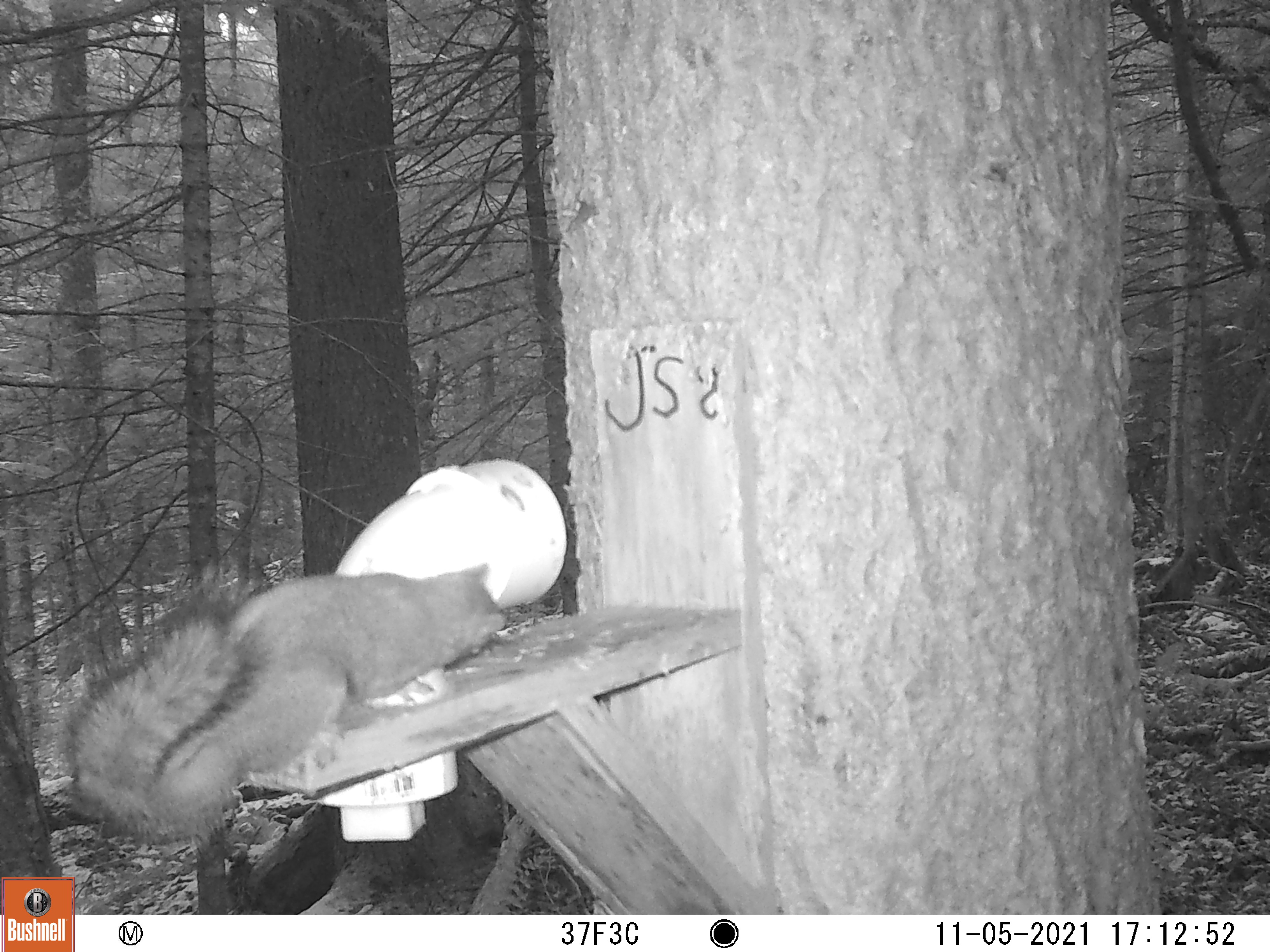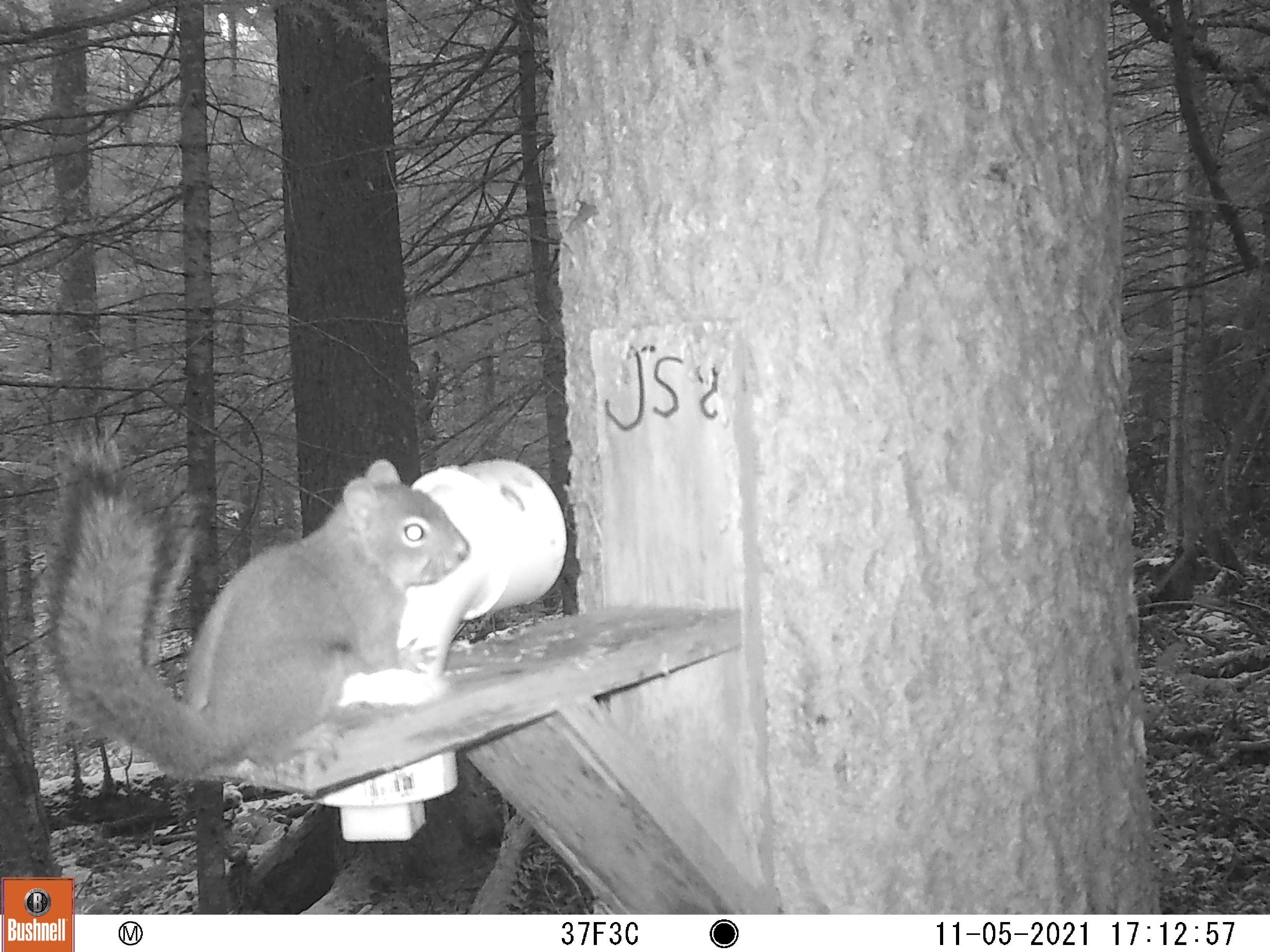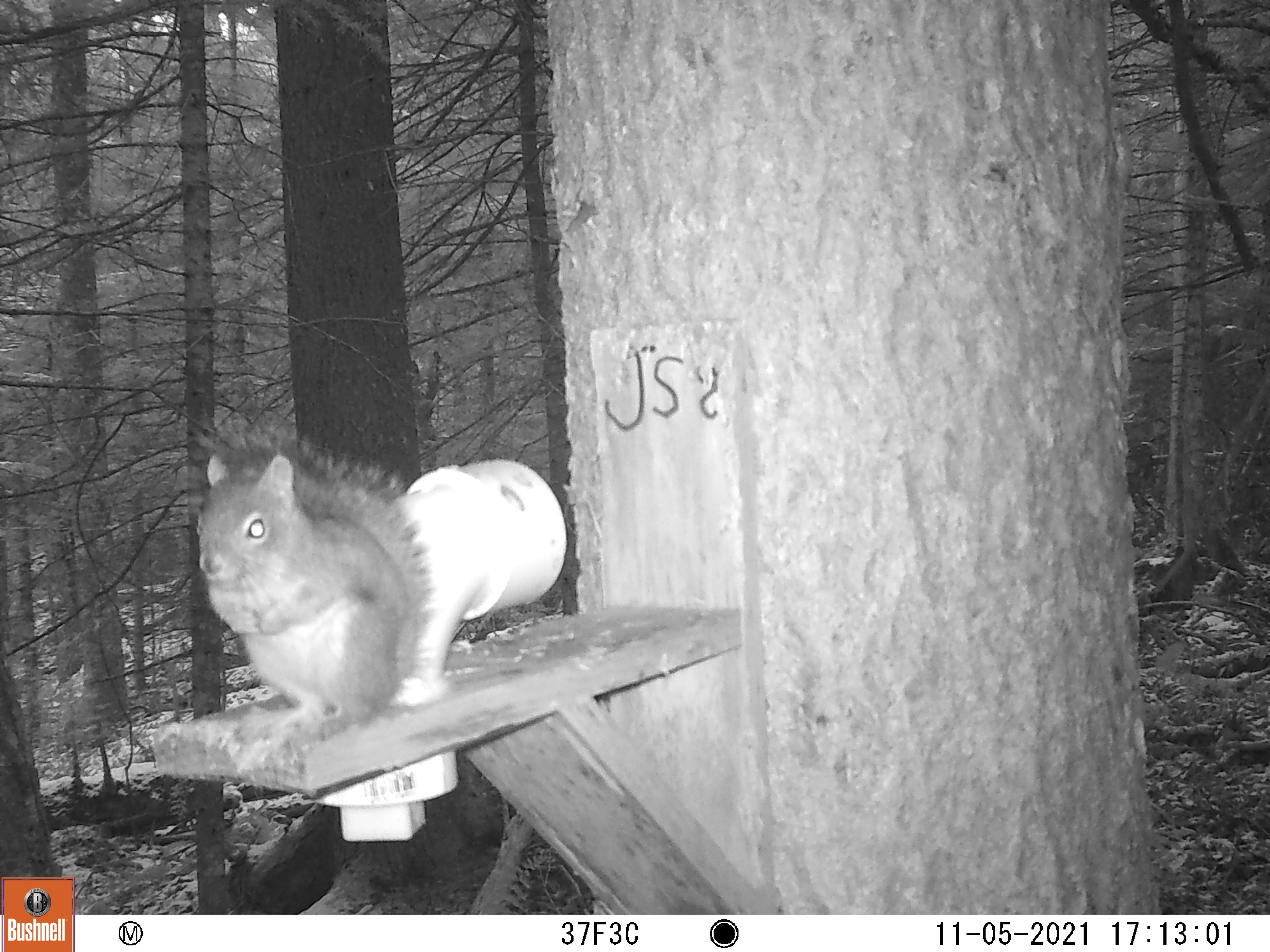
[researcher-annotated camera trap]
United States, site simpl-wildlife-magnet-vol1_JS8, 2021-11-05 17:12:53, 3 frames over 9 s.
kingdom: Animalia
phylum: Chordata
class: Mammalia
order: Rodentia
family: Sciuridae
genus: Tamiasciurus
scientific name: Tamiasciurus hudsonicus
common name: red squirrel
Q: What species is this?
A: Red squirrel (Tamiasciurus hudsonicus).